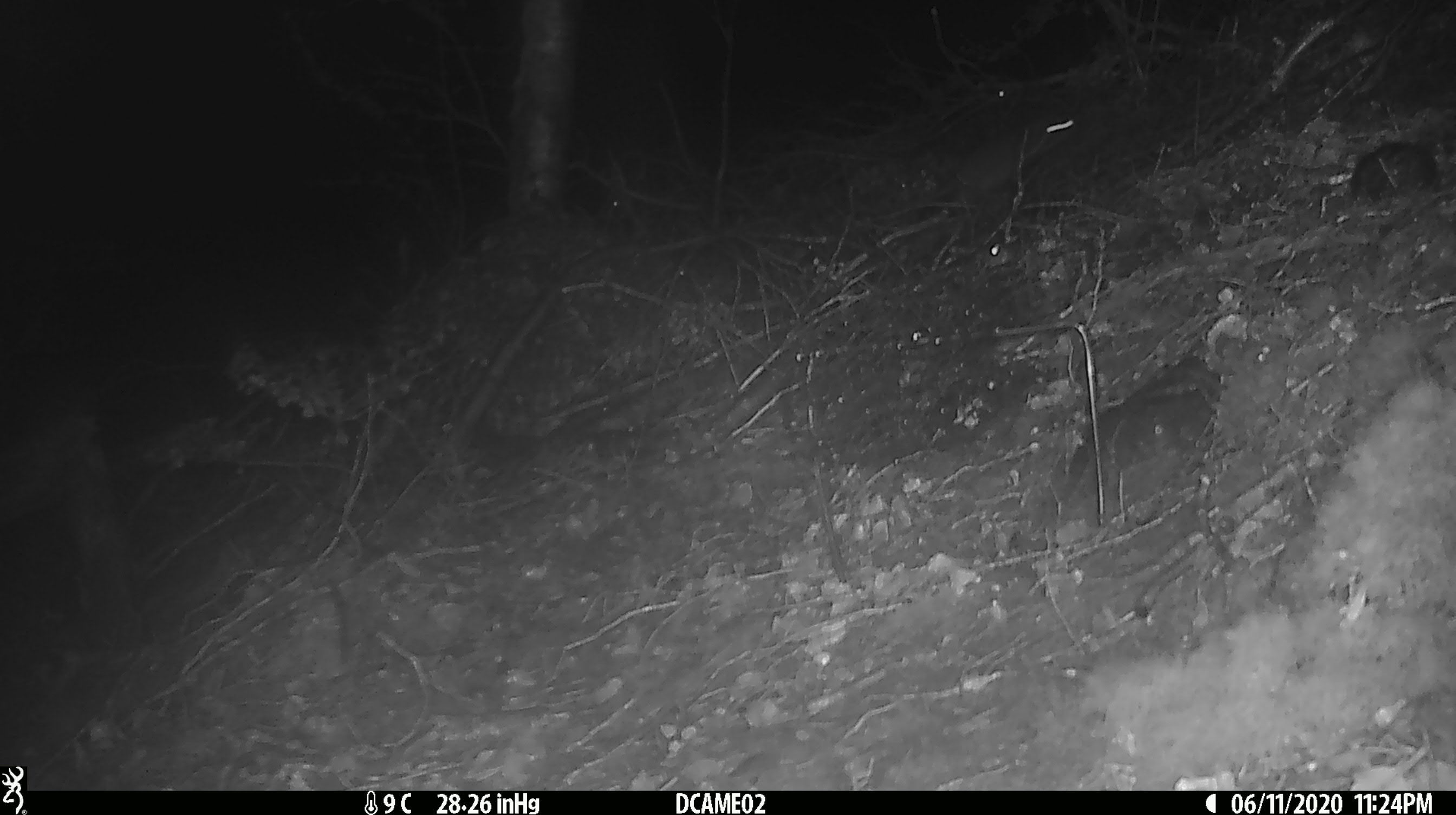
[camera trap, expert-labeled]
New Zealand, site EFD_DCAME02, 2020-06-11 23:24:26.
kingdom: Animalia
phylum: Chordata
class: Mammalia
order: Rodentia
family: Muridae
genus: Rattus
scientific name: Rattus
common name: rat